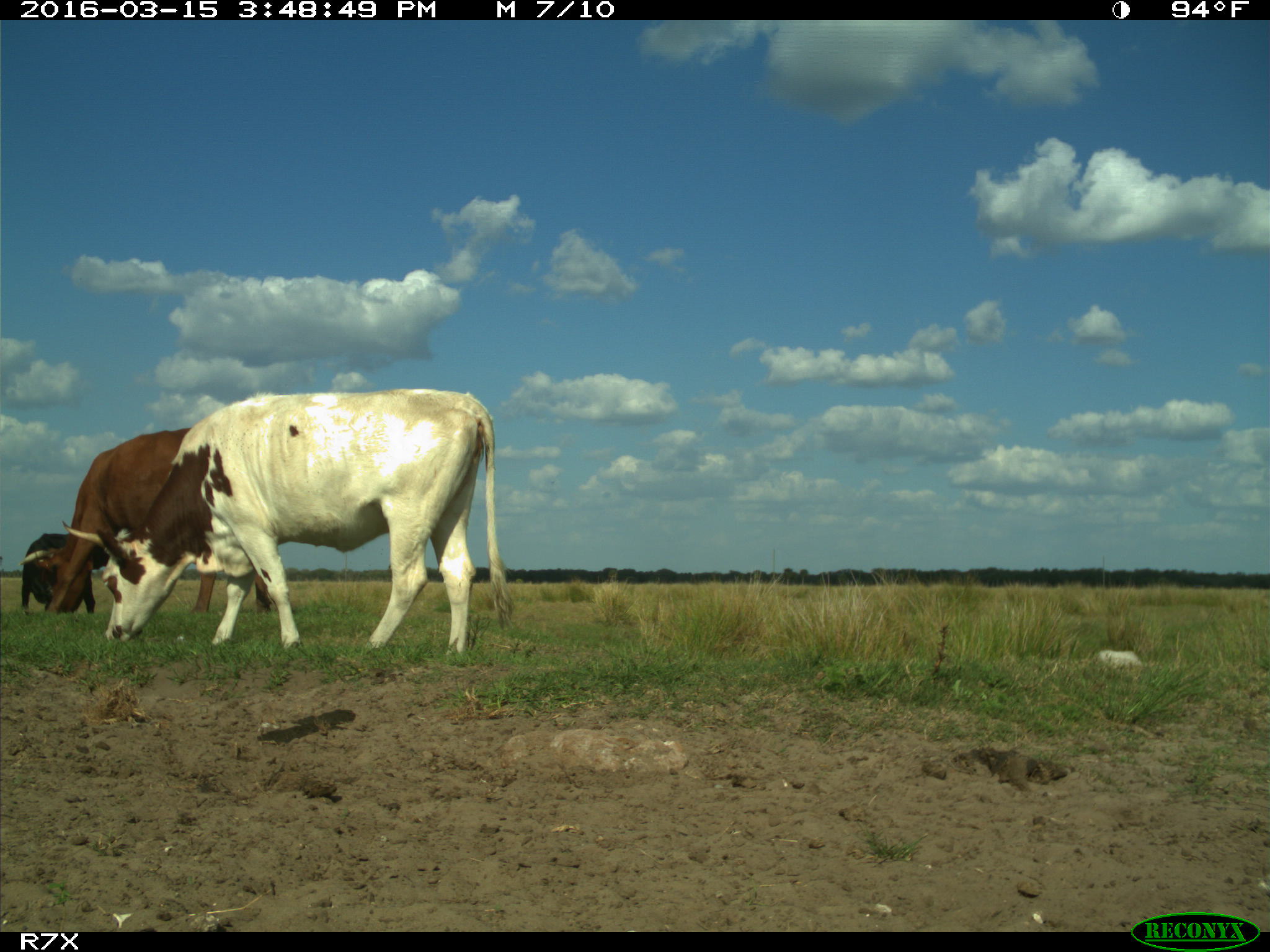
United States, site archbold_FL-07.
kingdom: Animalia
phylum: Chordata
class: Mammalia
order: Artiodactyla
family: Bovidae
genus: Bos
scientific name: Bos taurus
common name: domestic cow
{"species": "Bos taurus (domestic cow)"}